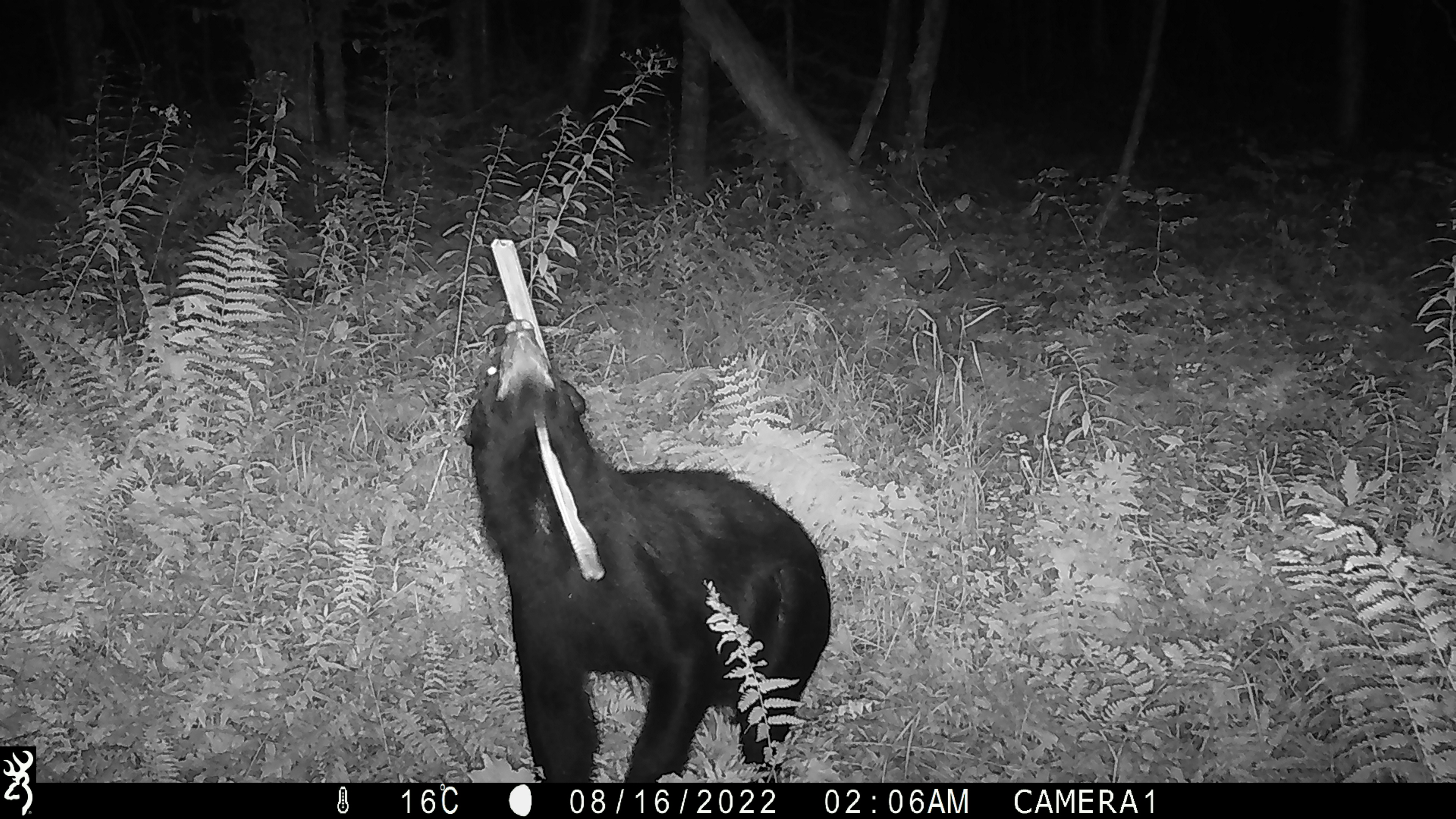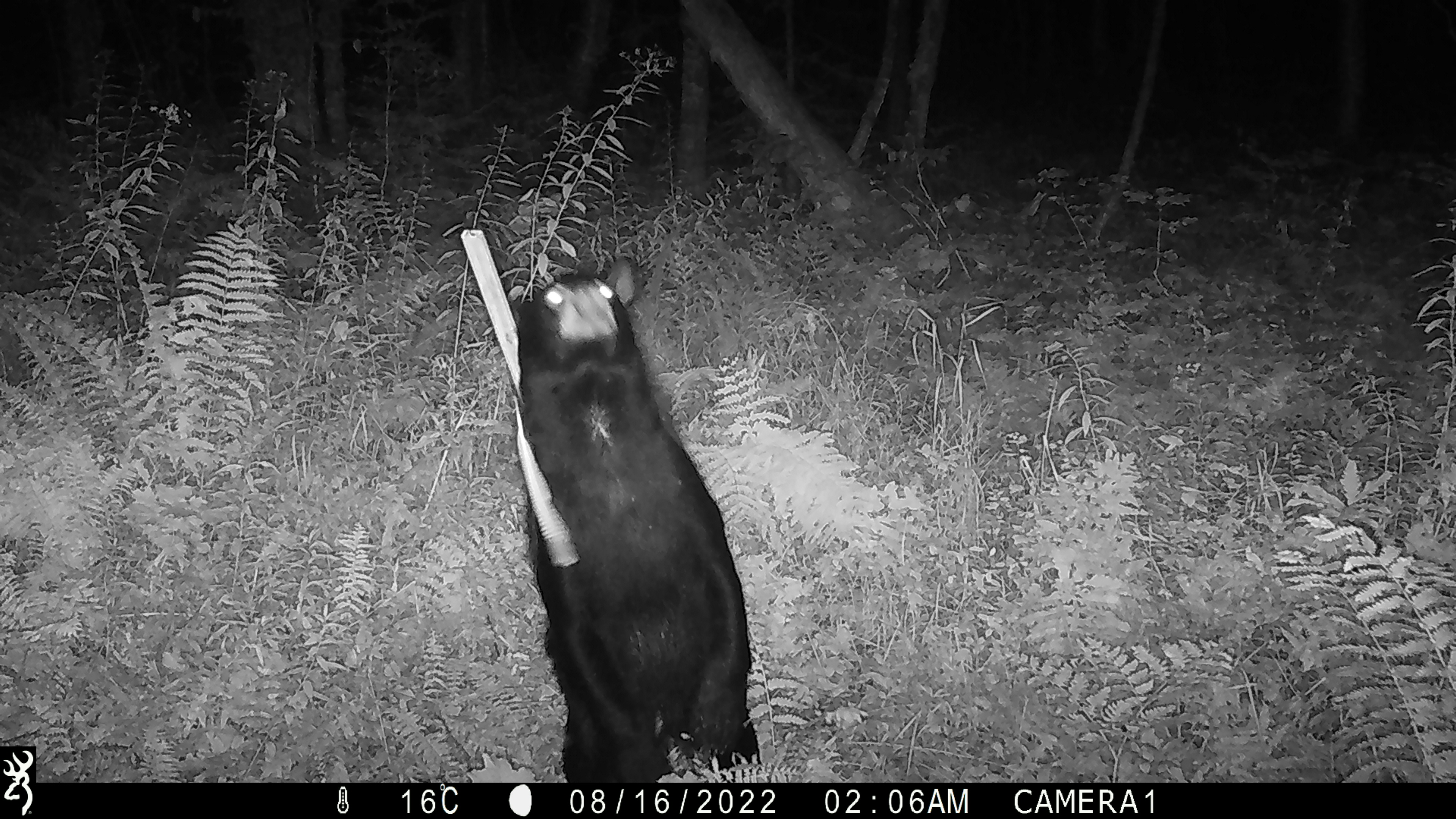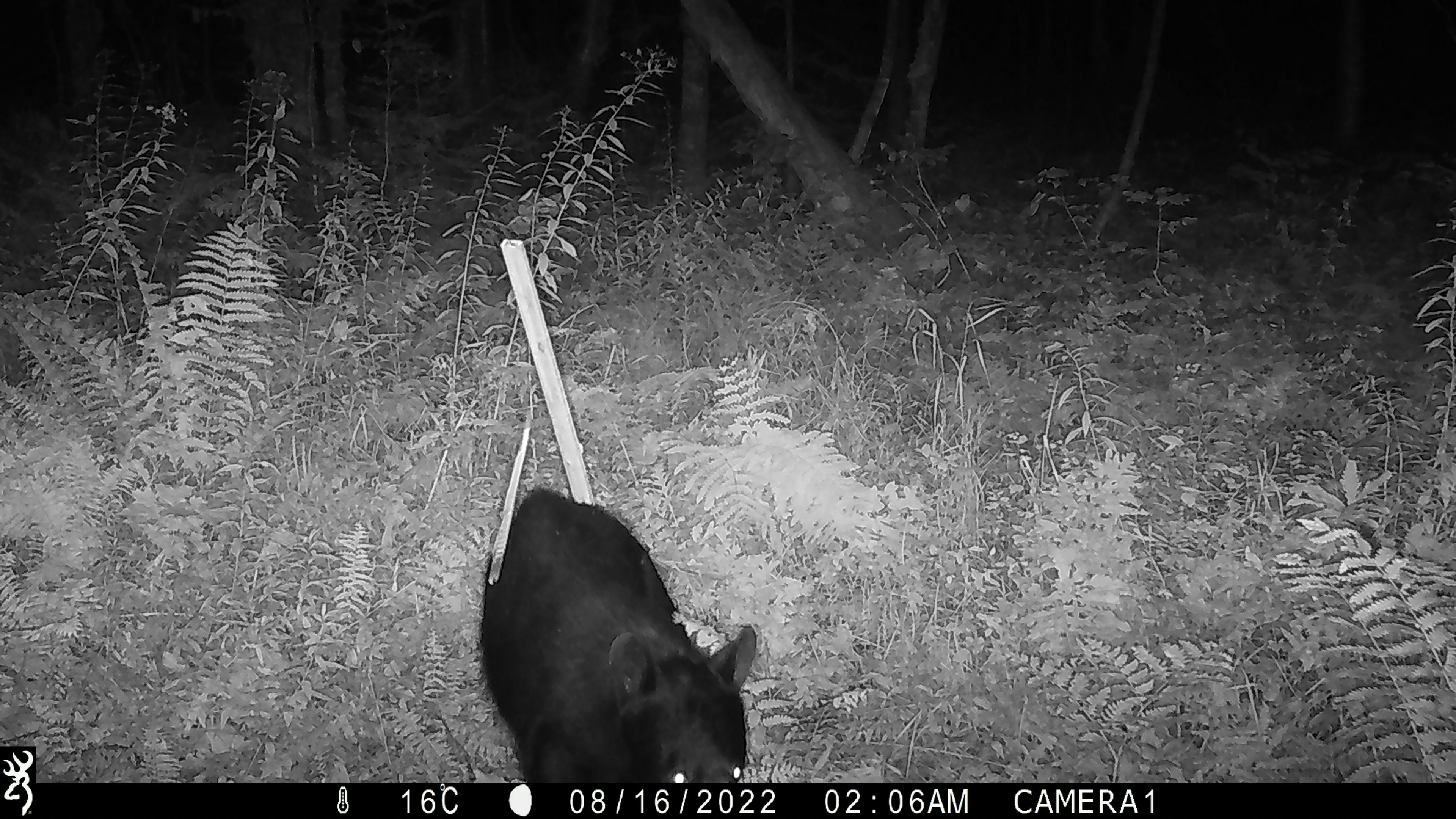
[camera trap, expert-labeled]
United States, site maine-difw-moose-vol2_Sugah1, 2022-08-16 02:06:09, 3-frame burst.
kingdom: Animalia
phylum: Chordata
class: Mammalia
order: Carnivora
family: Ursidae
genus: Ursus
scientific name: Ursus americanus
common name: black bear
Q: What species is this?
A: Black bear (Ursus americanus).